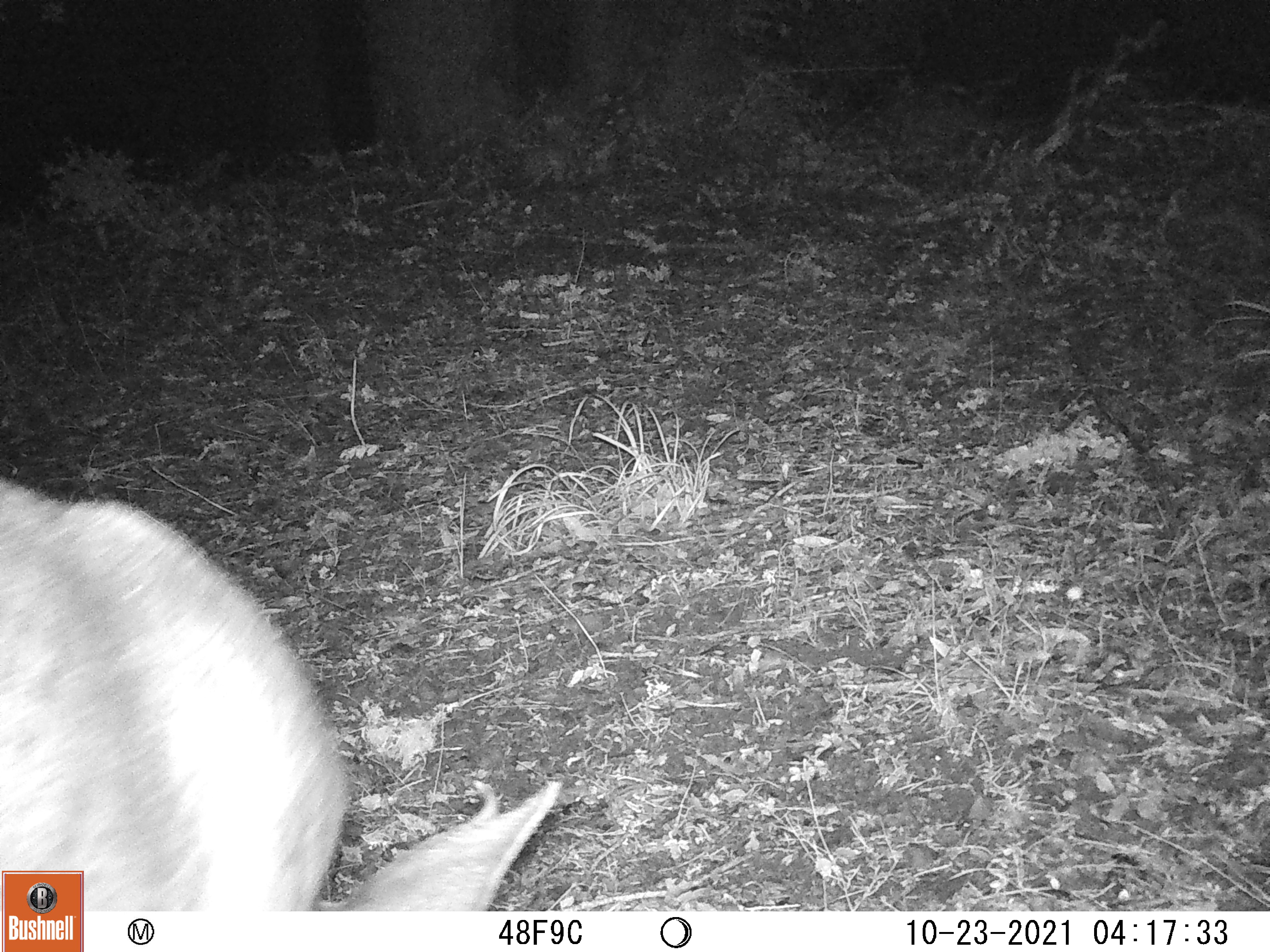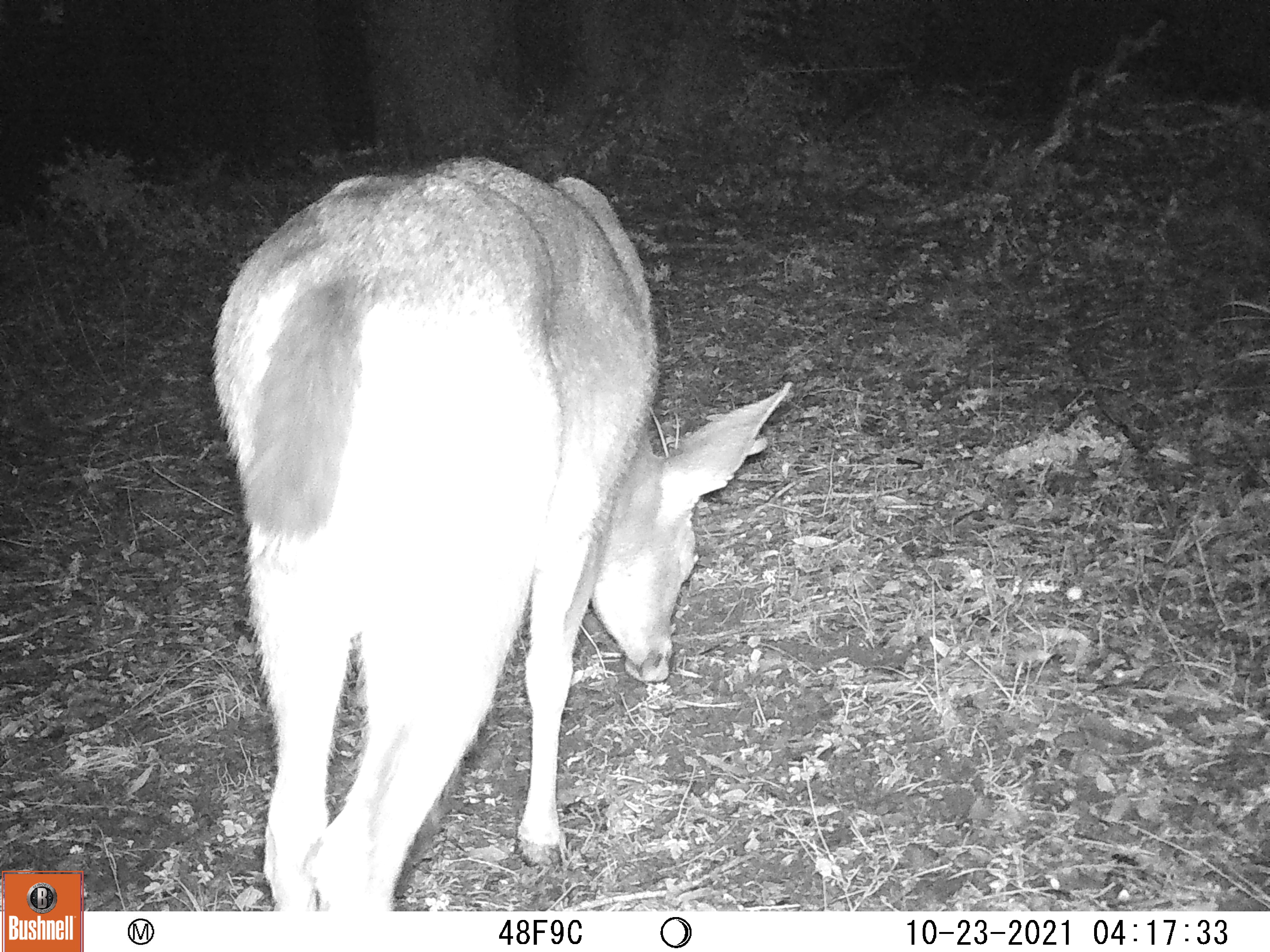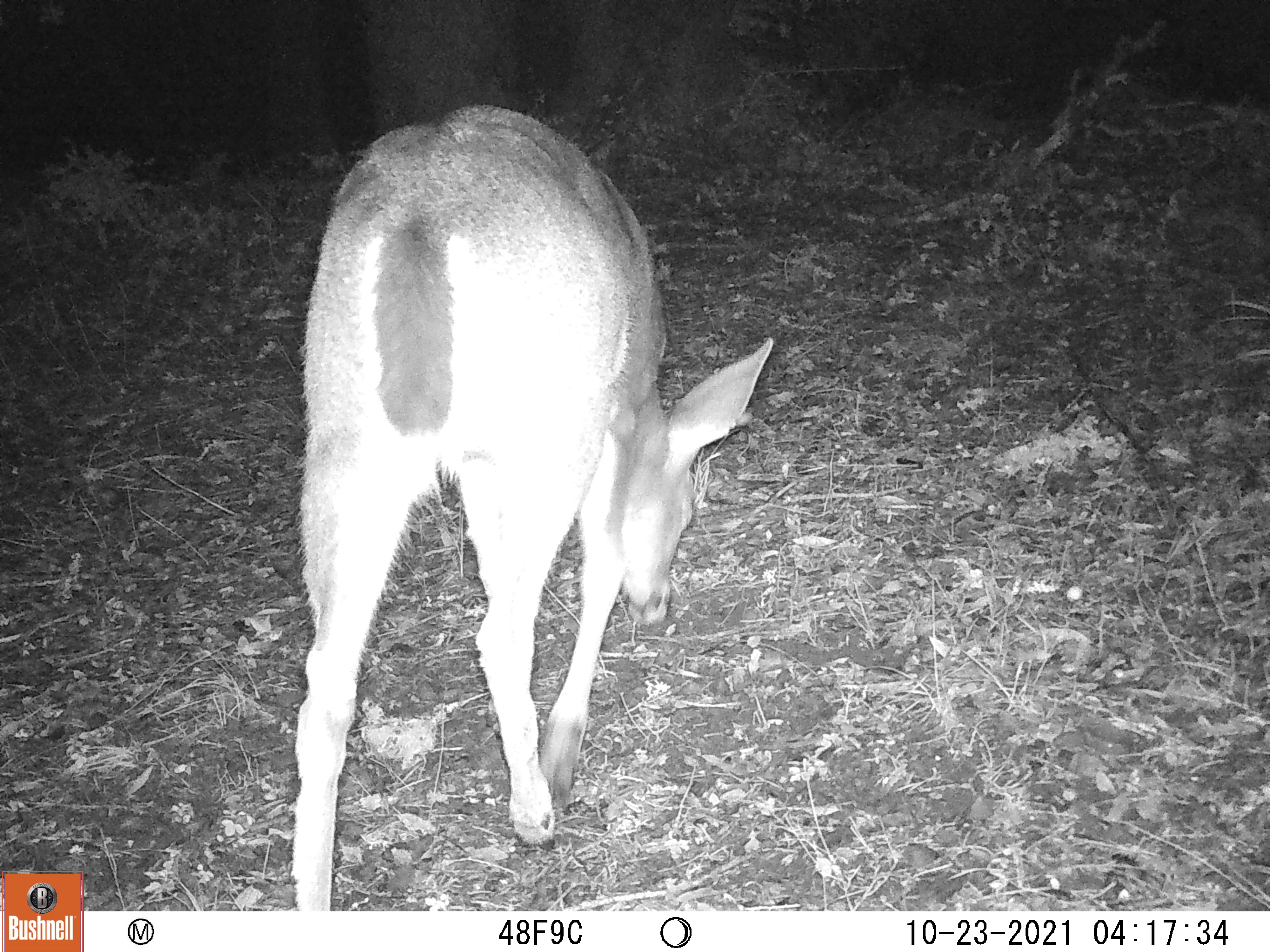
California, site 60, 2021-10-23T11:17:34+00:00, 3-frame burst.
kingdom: Animalia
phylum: Chordata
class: Mammalia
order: Artiodactyla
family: Cervidae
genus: Odocoileus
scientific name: Odocoileus hemionus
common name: mule deer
Mule deer (Odocoileus hemionus).